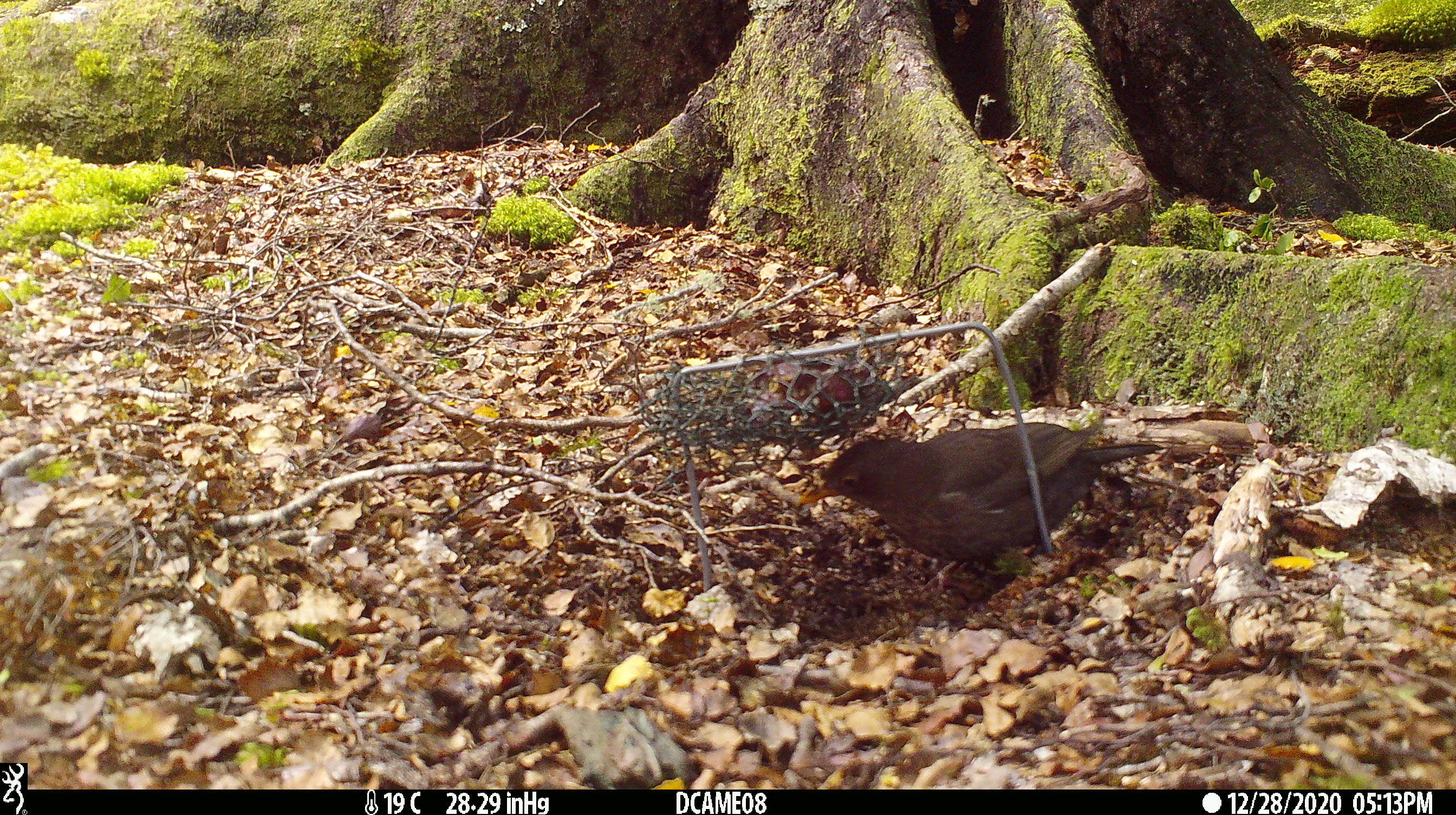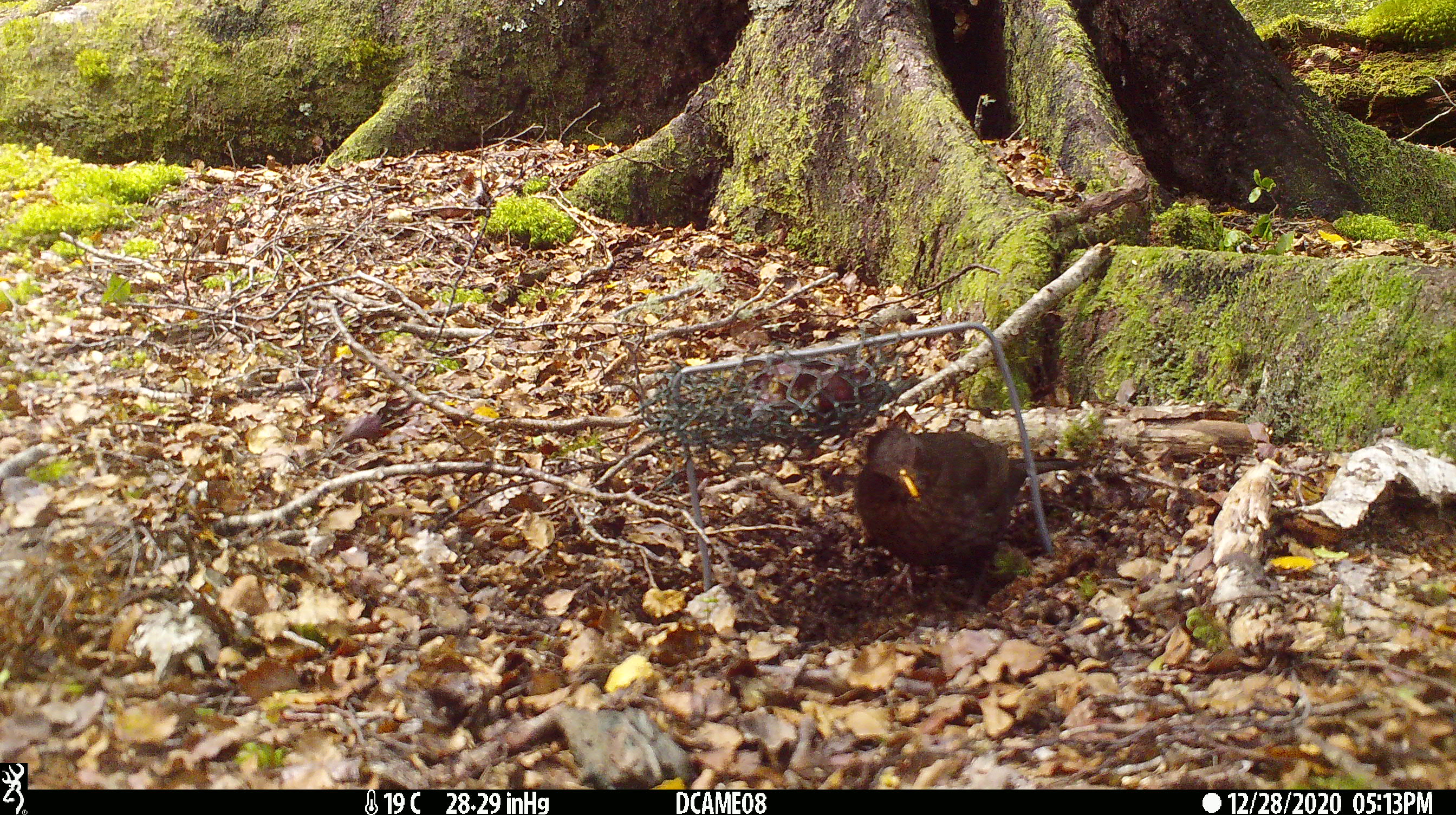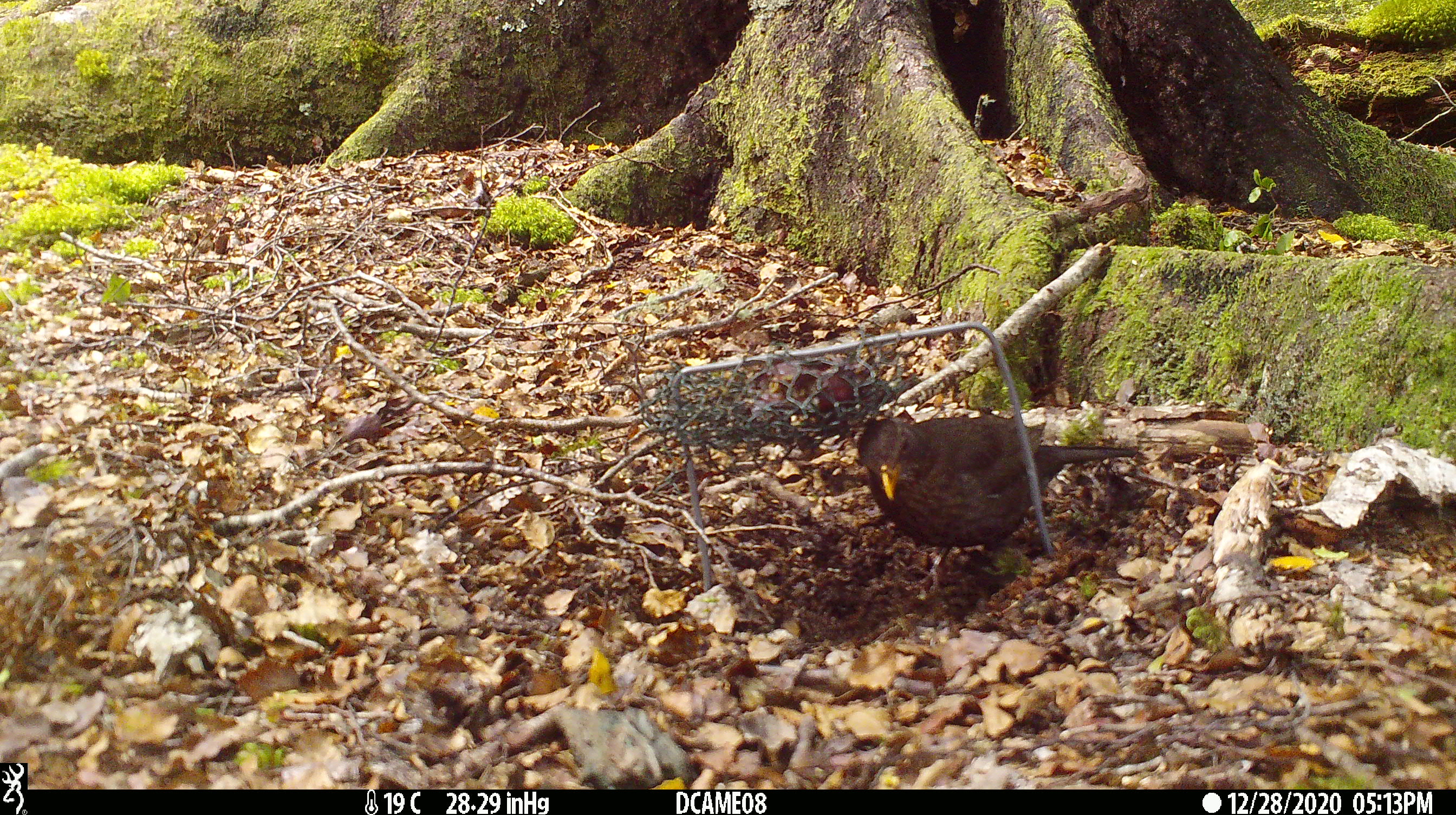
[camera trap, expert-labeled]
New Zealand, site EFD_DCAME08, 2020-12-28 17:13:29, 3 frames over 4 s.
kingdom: Animalia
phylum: Chordata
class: Aves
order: Passeriformes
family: Turdidae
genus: Turdus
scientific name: Turdus merula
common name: eurasian blackbird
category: blackbird